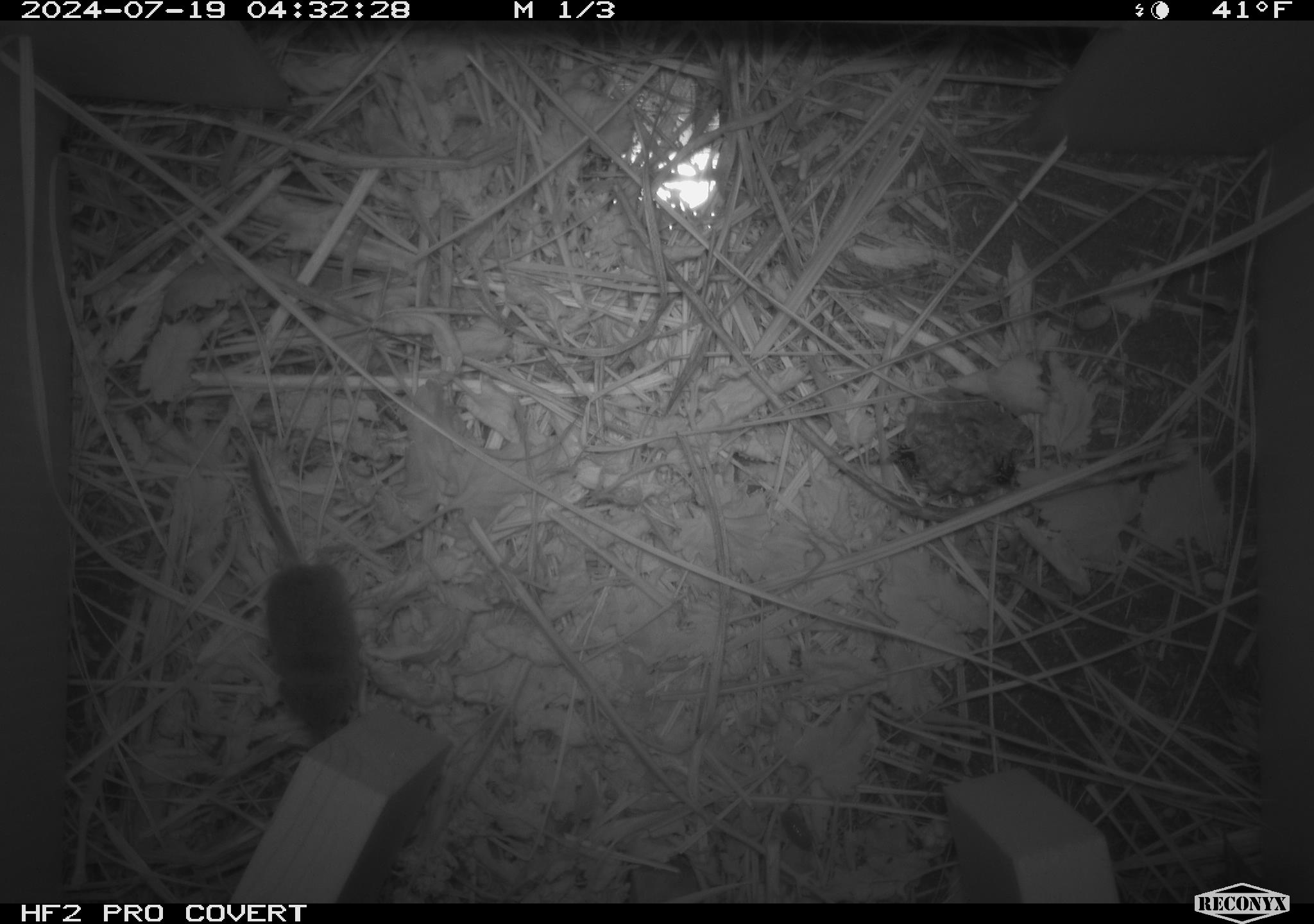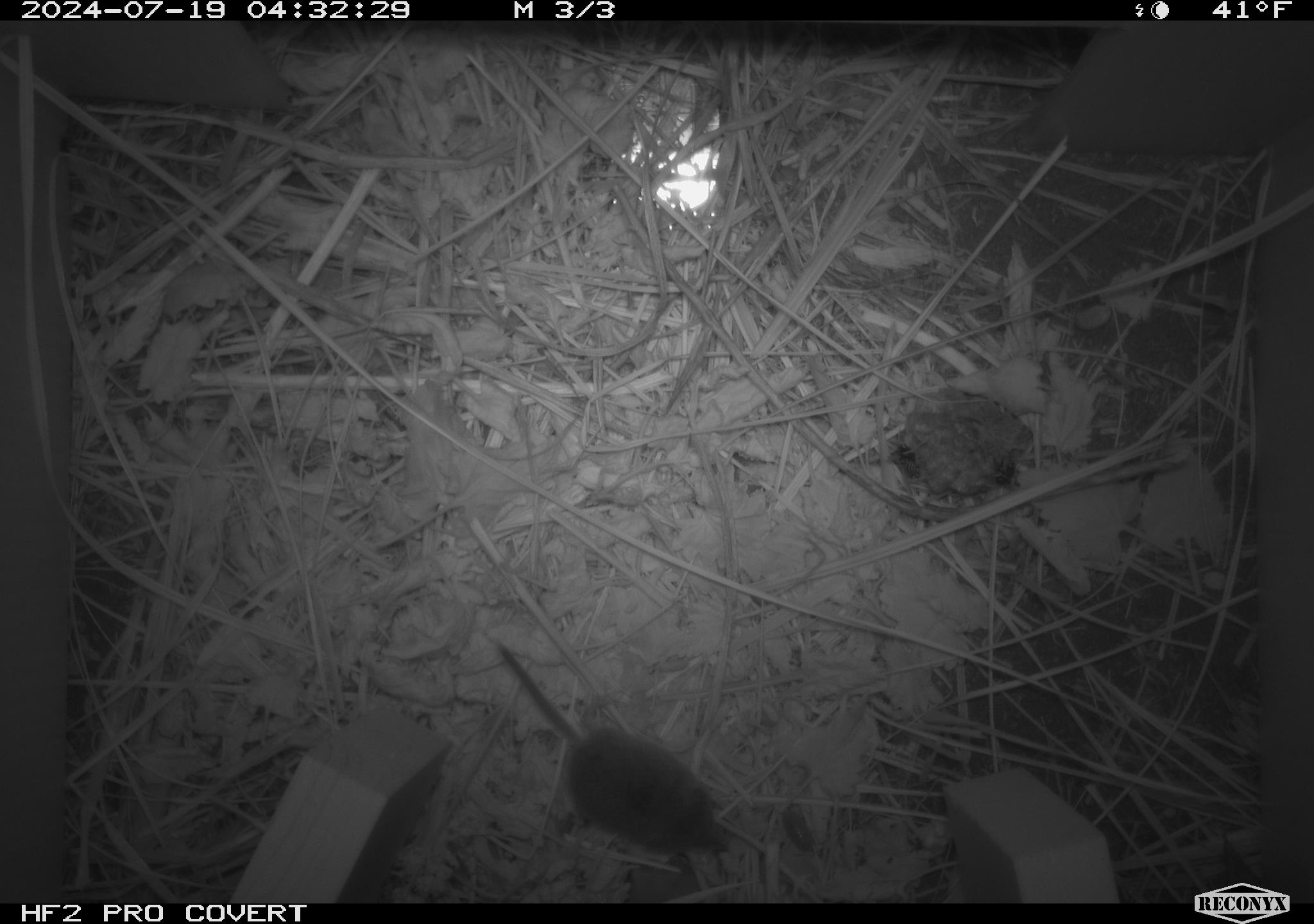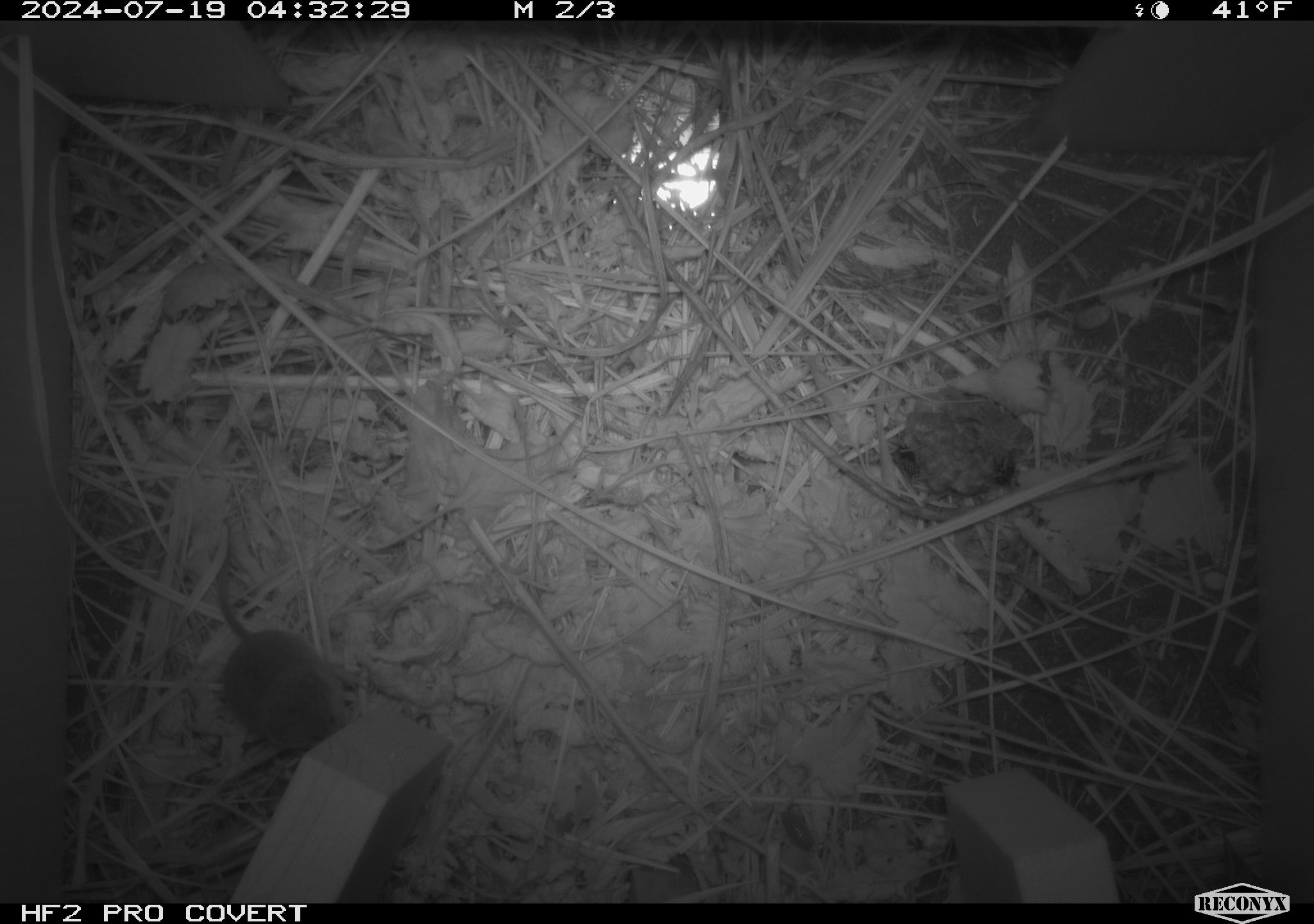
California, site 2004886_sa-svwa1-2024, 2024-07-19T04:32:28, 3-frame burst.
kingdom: Animalia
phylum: Arthropoda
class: Insecta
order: Hymenoptera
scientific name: Hymenoptera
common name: ants, bees, wasps, and sawflies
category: hymenoptera order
Hymenoptera order (ants, bees, wasps, and sawflies) (Hymenoptera).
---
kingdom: Animalia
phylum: Chordata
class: Mammalia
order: Eulipotyphla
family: Soricidae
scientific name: Soricidae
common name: shrews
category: soricidae family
Soricidae family (shrews) (Soricidae).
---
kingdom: Animalia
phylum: Arthropoda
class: Malacostraca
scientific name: Malacostraca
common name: amphipods, crabs, isopods, krill, lobsters and shrimps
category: malacostracan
Malacostracan (amphipods, crabs, isopods, krill, lobsters and shrimps) (Malacostraca).